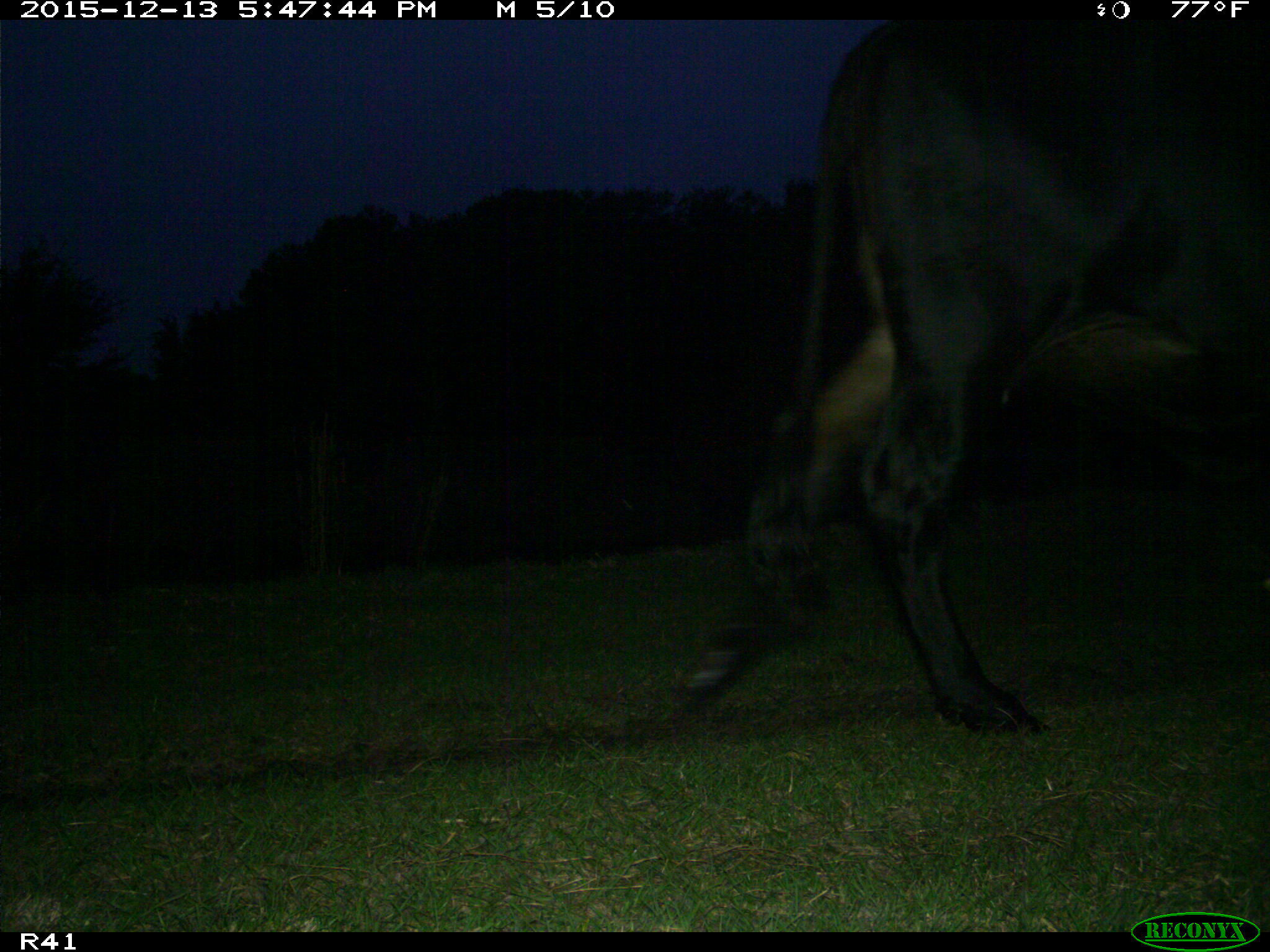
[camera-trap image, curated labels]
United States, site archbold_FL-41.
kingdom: Animalia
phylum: Chordata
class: Mammalia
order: Artiodactyla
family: Bovidae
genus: Bos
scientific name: Bos taurus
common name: domestic cow